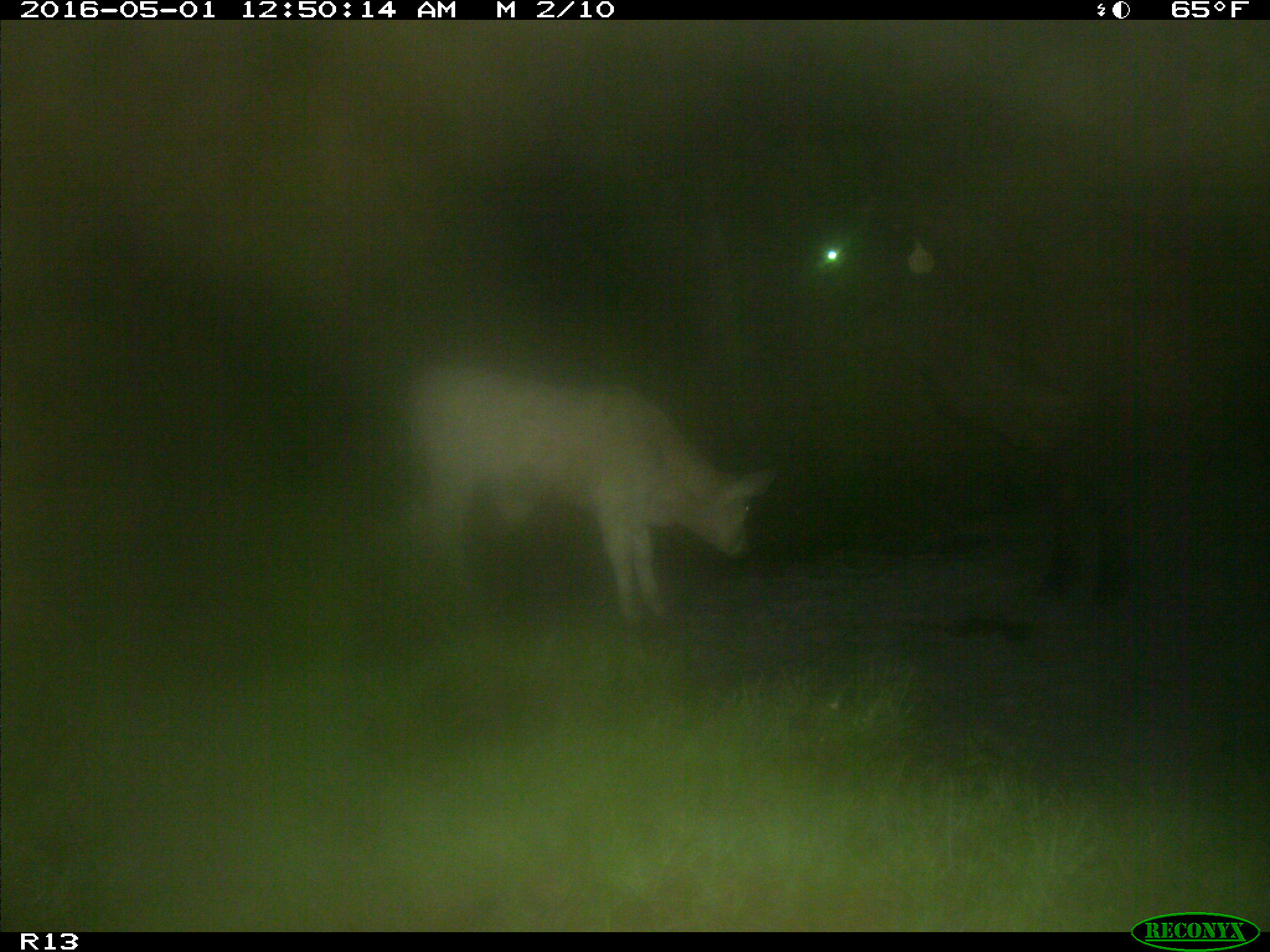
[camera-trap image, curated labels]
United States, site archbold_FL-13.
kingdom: Animalia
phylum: Chordata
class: Mammalia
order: Artiodactyla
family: Bovidae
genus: Bos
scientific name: Bos taurus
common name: domestic cow